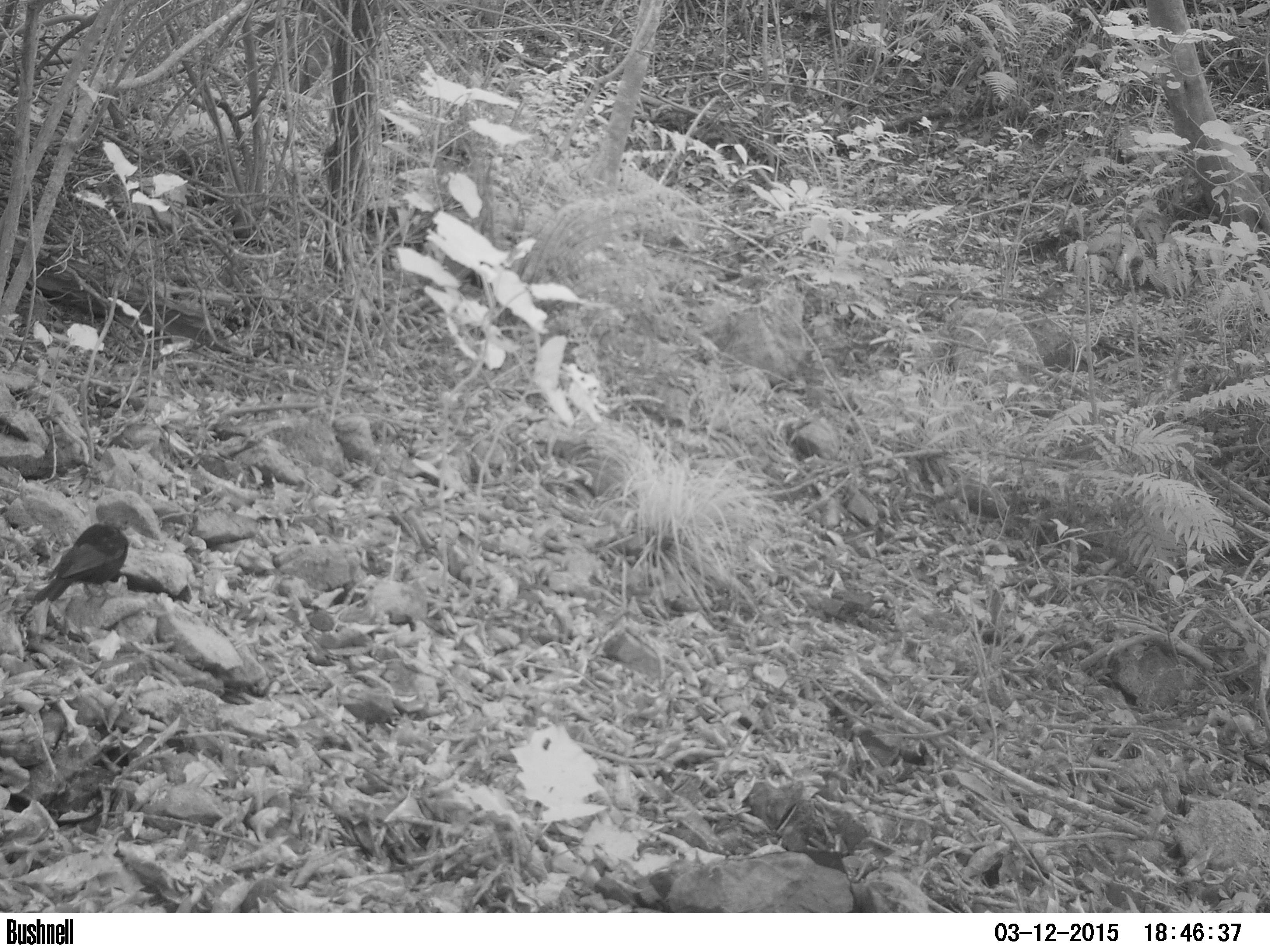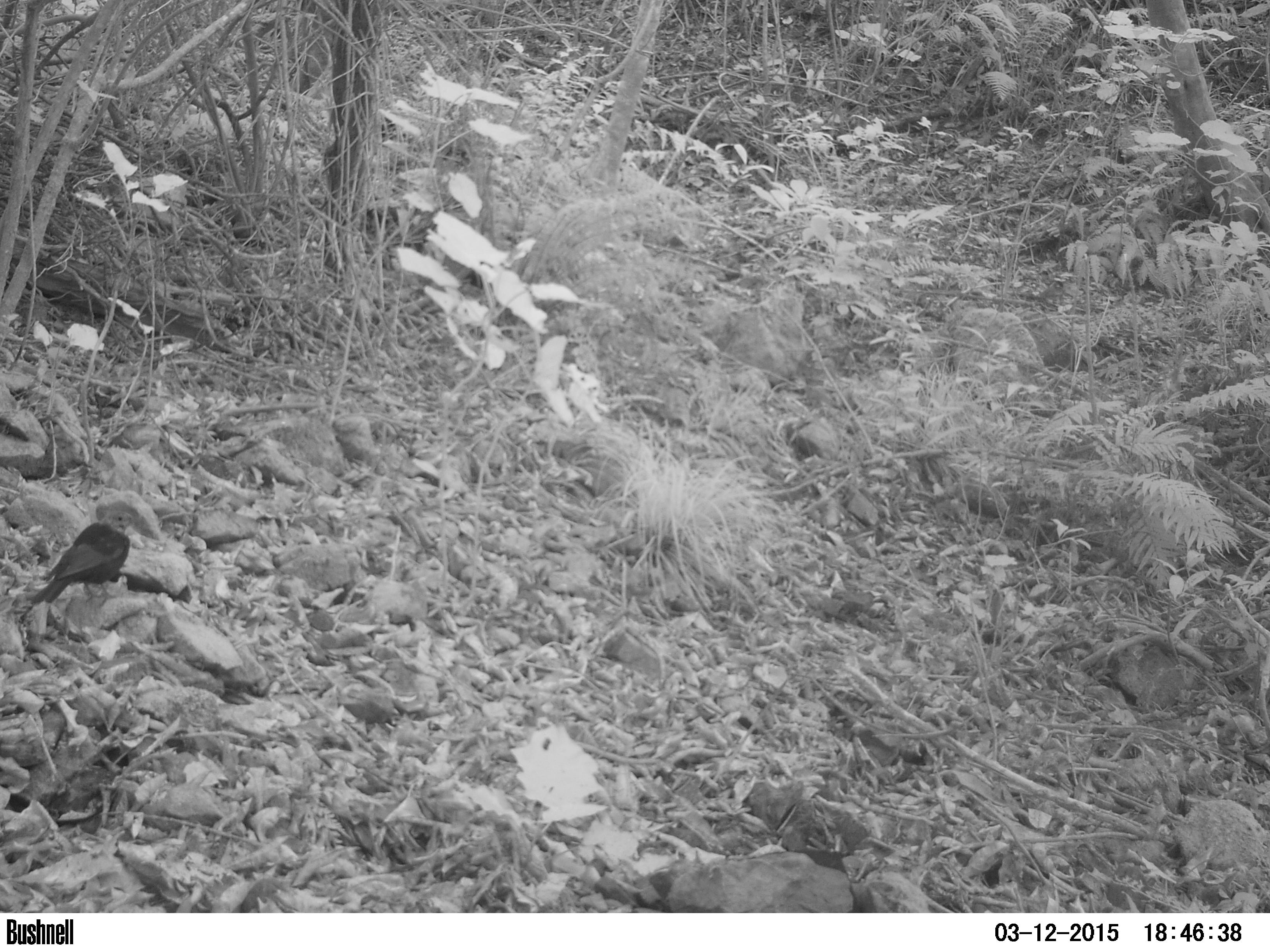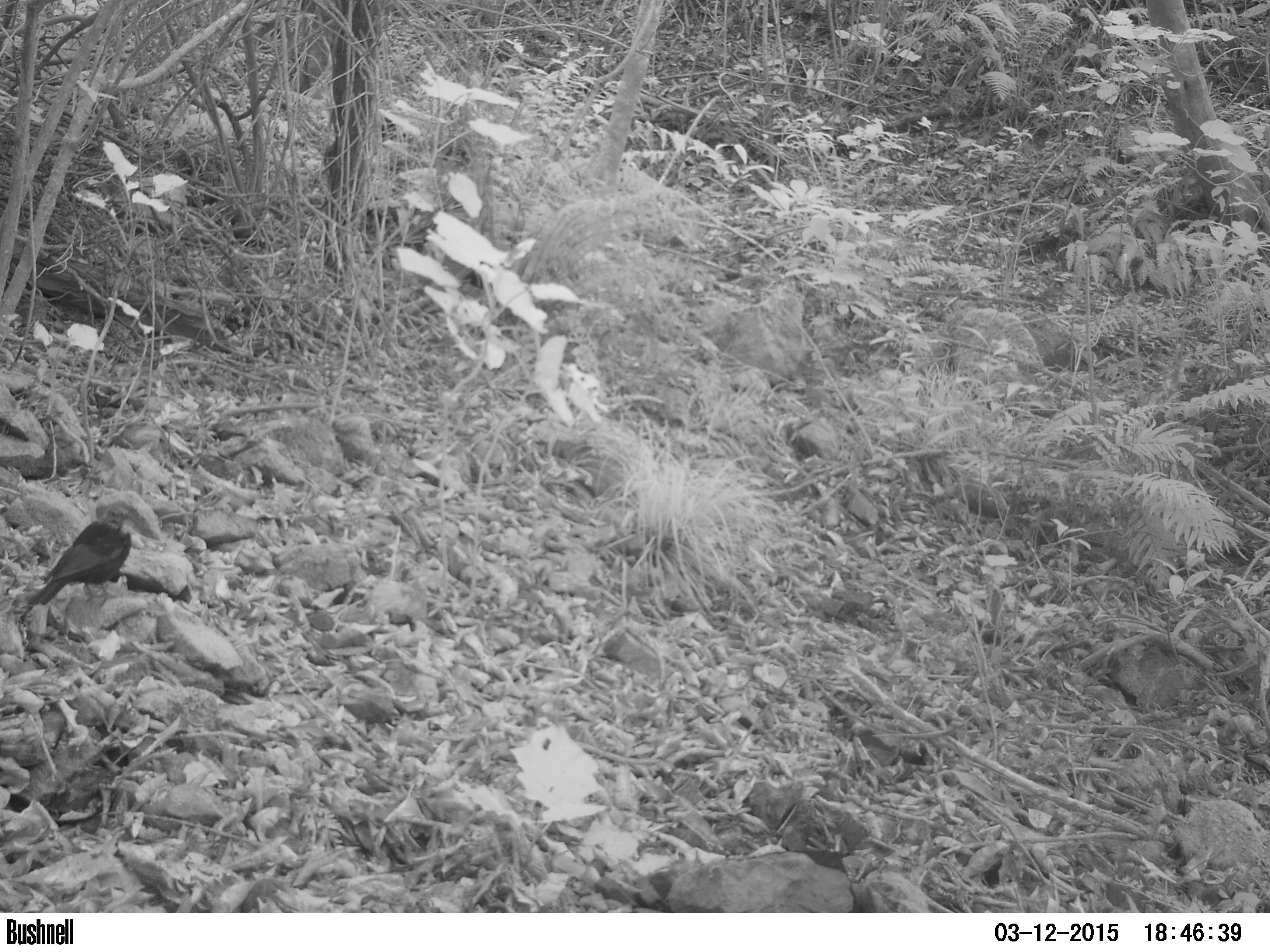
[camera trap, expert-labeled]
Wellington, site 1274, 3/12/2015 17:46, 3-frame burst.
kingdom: Animalia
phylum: Chordata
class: Aves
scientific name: Aves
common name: bird